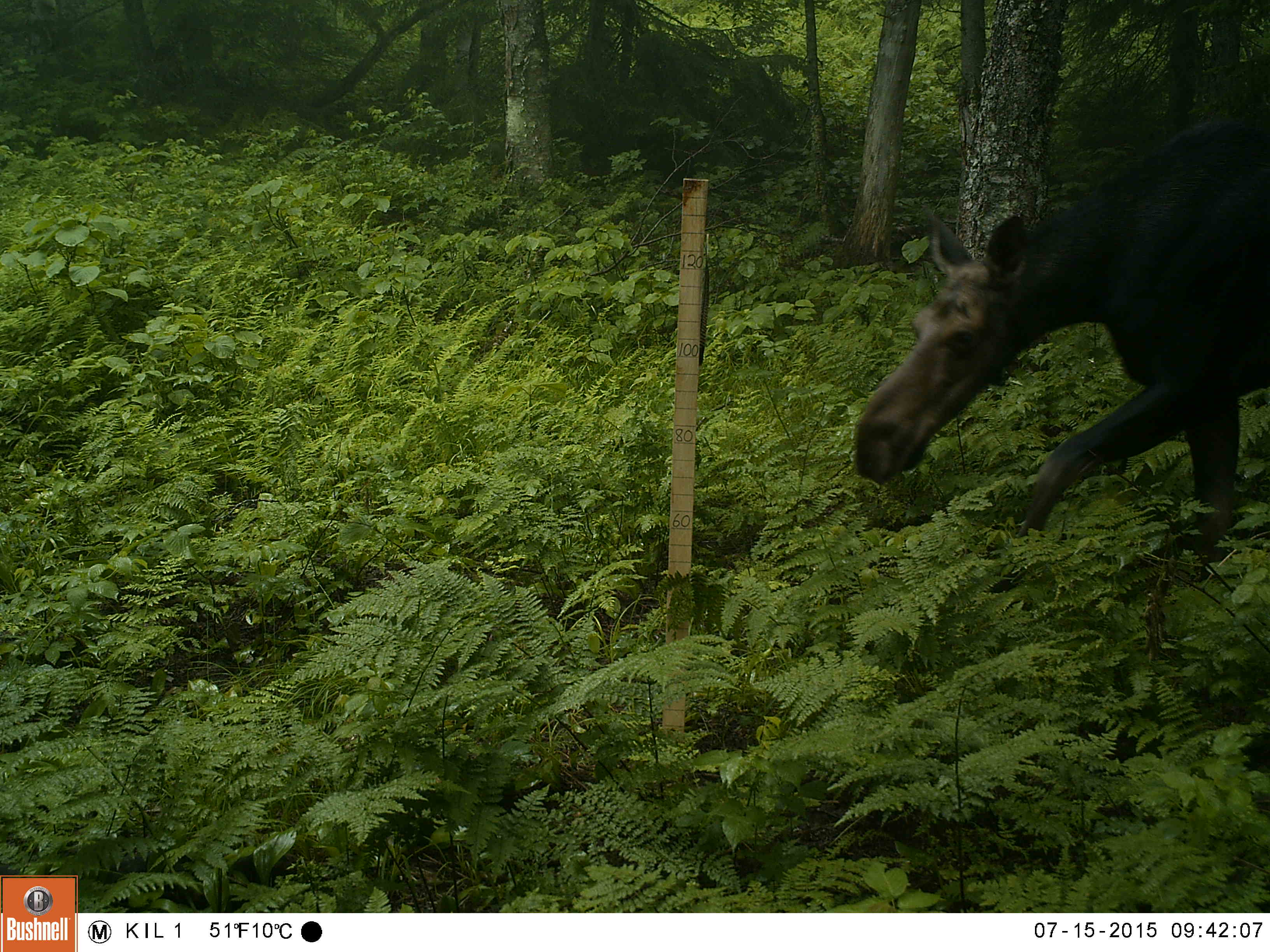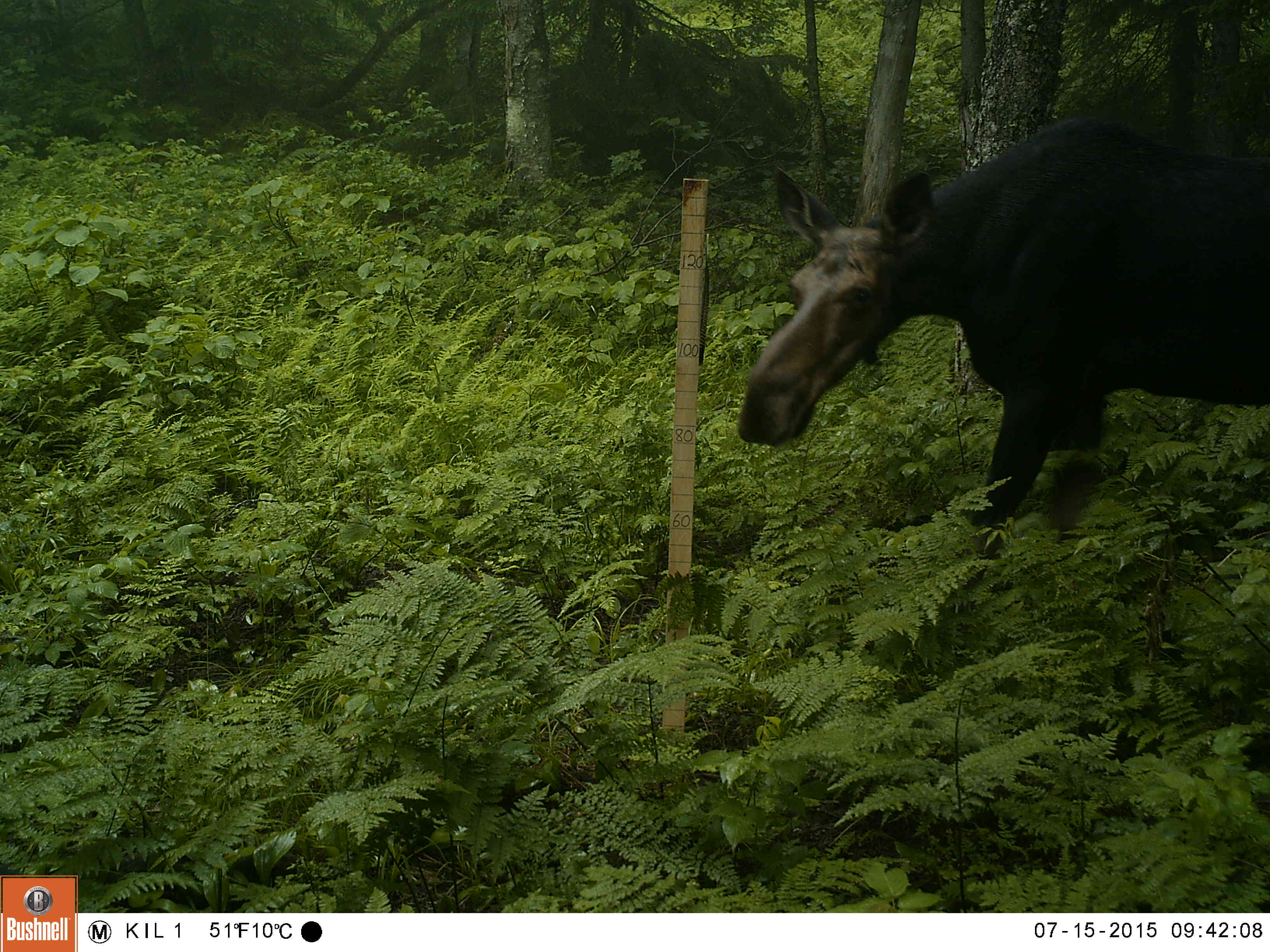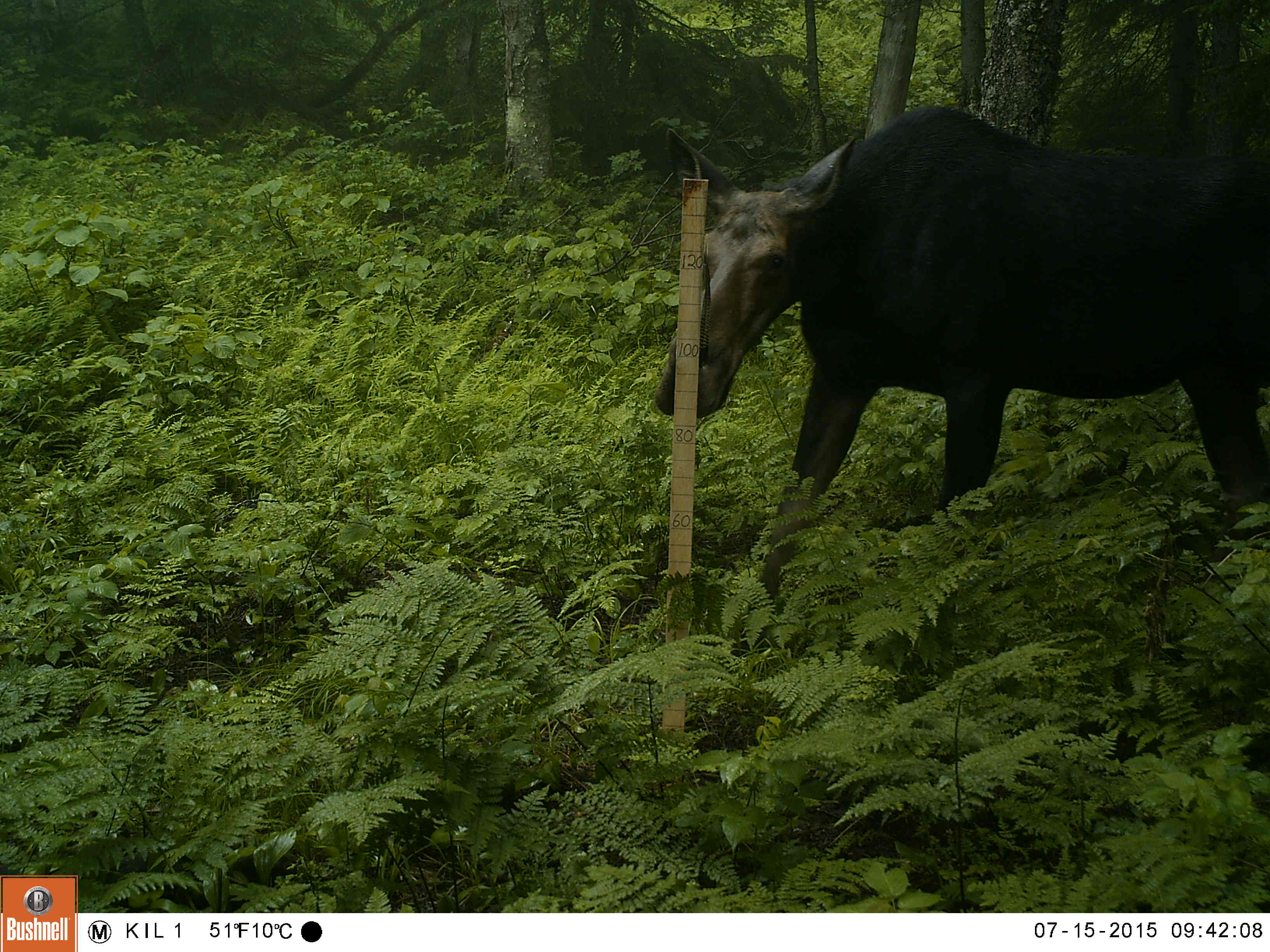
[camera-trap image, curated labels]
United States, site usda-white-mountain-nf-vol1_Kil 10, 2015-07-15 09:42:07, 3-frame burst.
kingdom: Animalia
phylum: Chordata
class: Mammalia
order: Artiodactyla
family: Cervidae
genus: Alces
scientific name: Alces alces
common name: moose